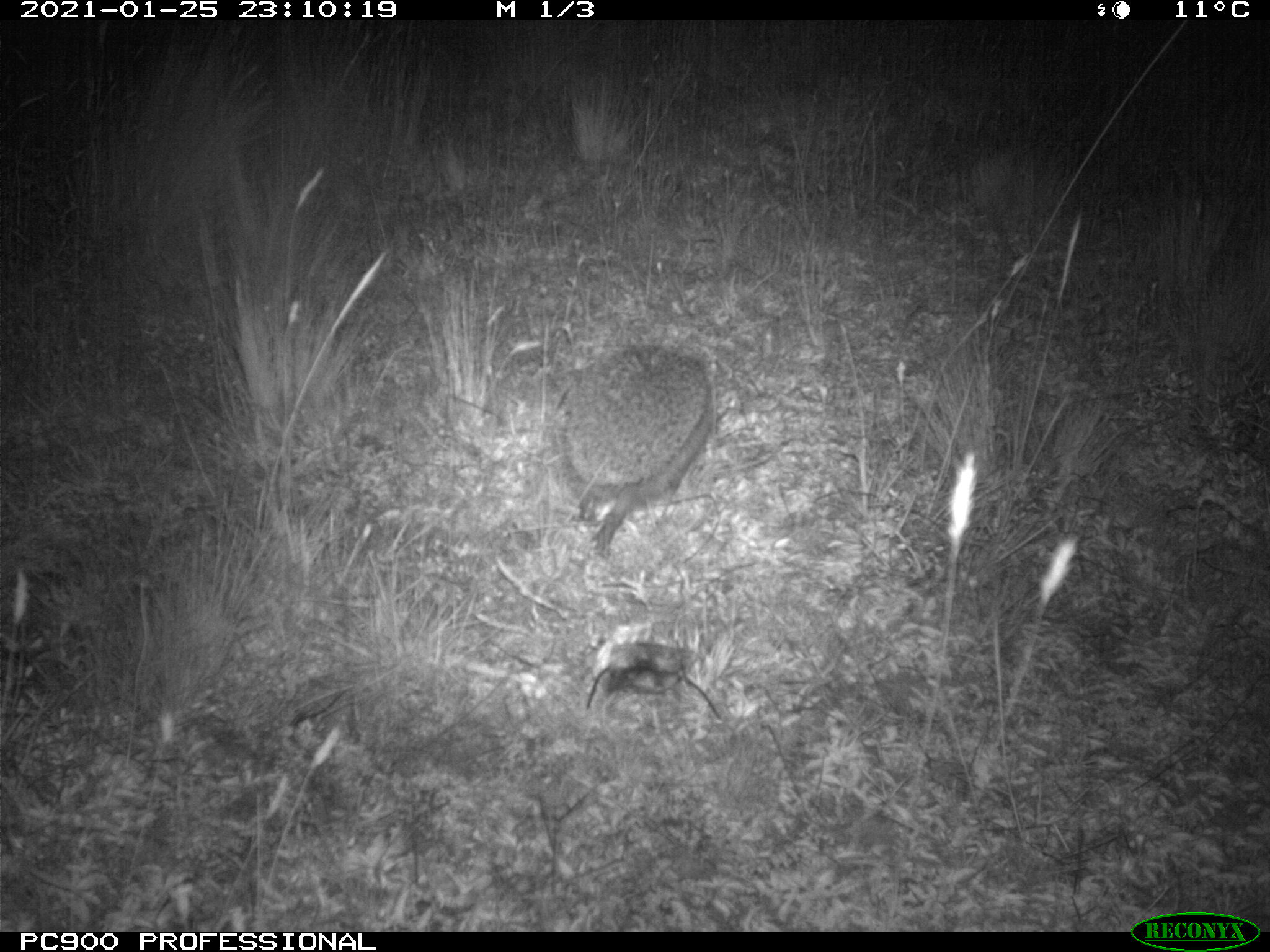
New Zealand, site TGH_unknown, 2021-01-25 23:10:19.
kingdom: Animalia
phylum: Chordata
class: Mammalia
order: Eulipotyphla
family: Erinaceidae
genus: Erinaceus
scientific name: Erinaceus europaeus europaeus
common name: european hedgehog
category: hedgehog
Hedgehog (european hedgehog) (Erinaceus europaeus europaeus).